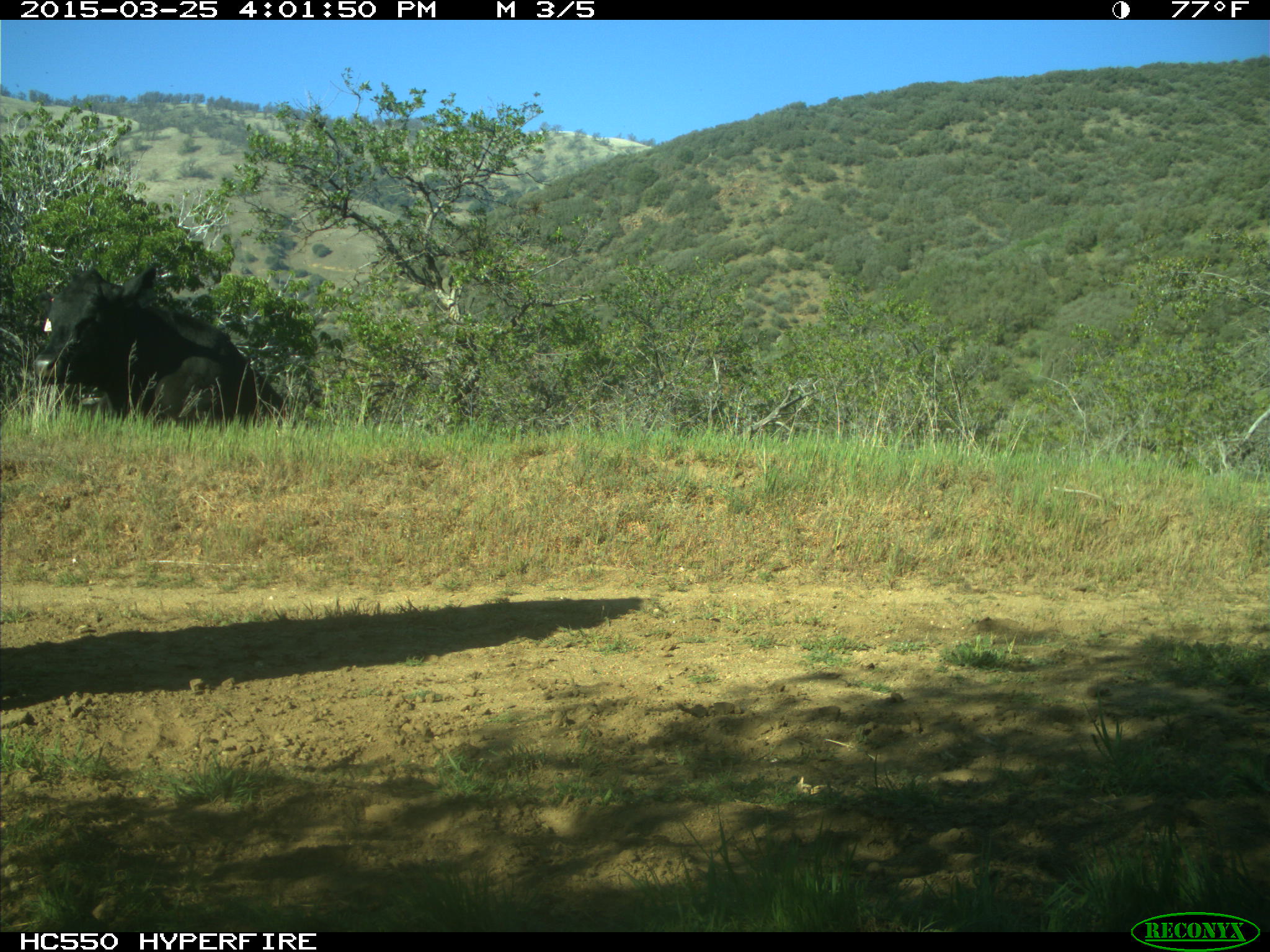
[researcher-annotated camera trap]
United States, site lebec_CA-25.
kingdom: Animalia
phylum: Chordata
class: Mammalia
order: Artiodactyla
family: Bovidae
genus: Bos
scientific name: Bos taurus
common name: domestic cow